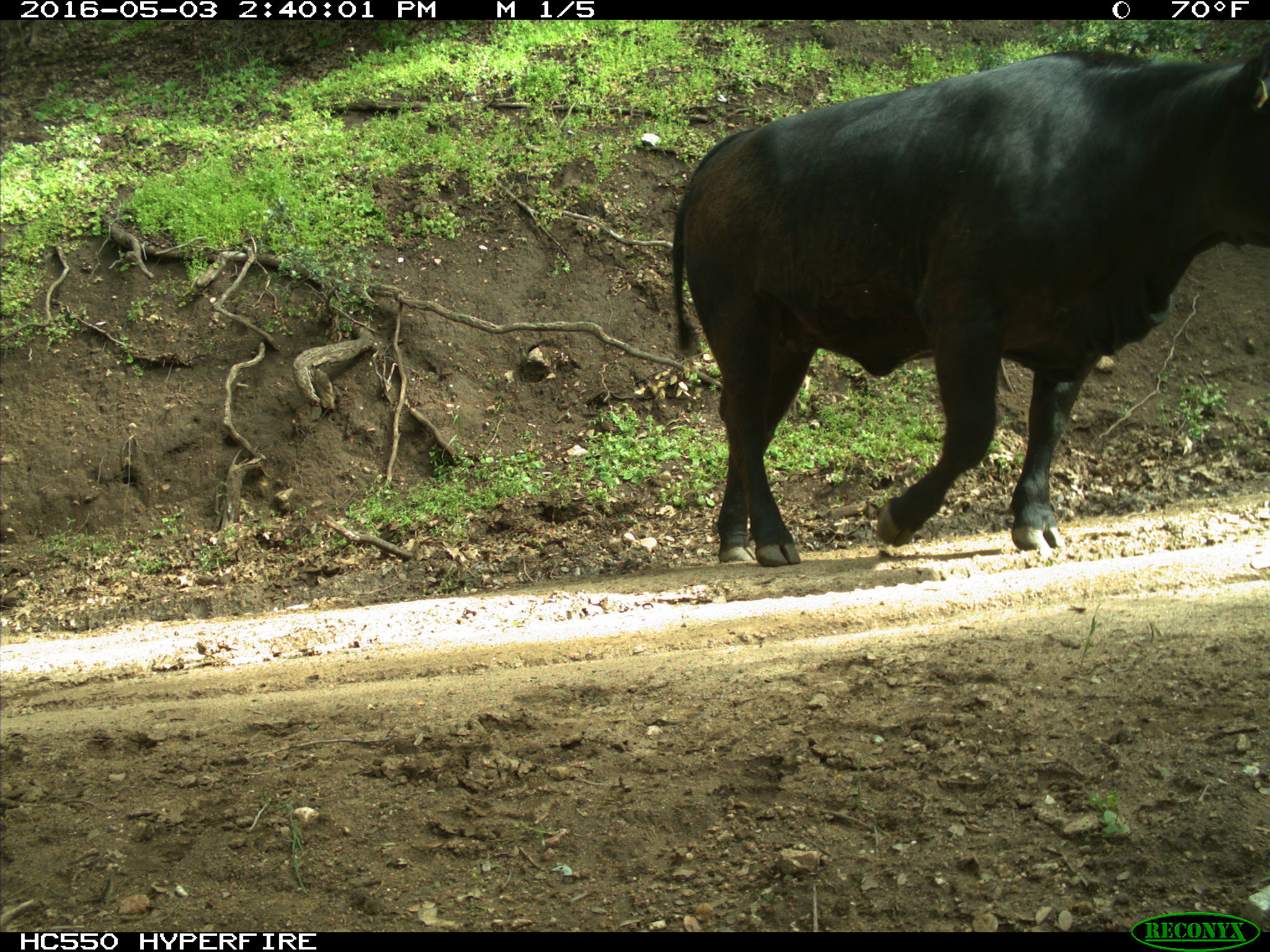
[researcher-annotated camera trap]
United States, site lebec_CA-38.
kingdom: Animalia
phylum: Chordata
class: Mammalia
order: Artiodactyla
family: Bovidae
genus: Bos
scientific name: Bos taurus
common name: domestic cow